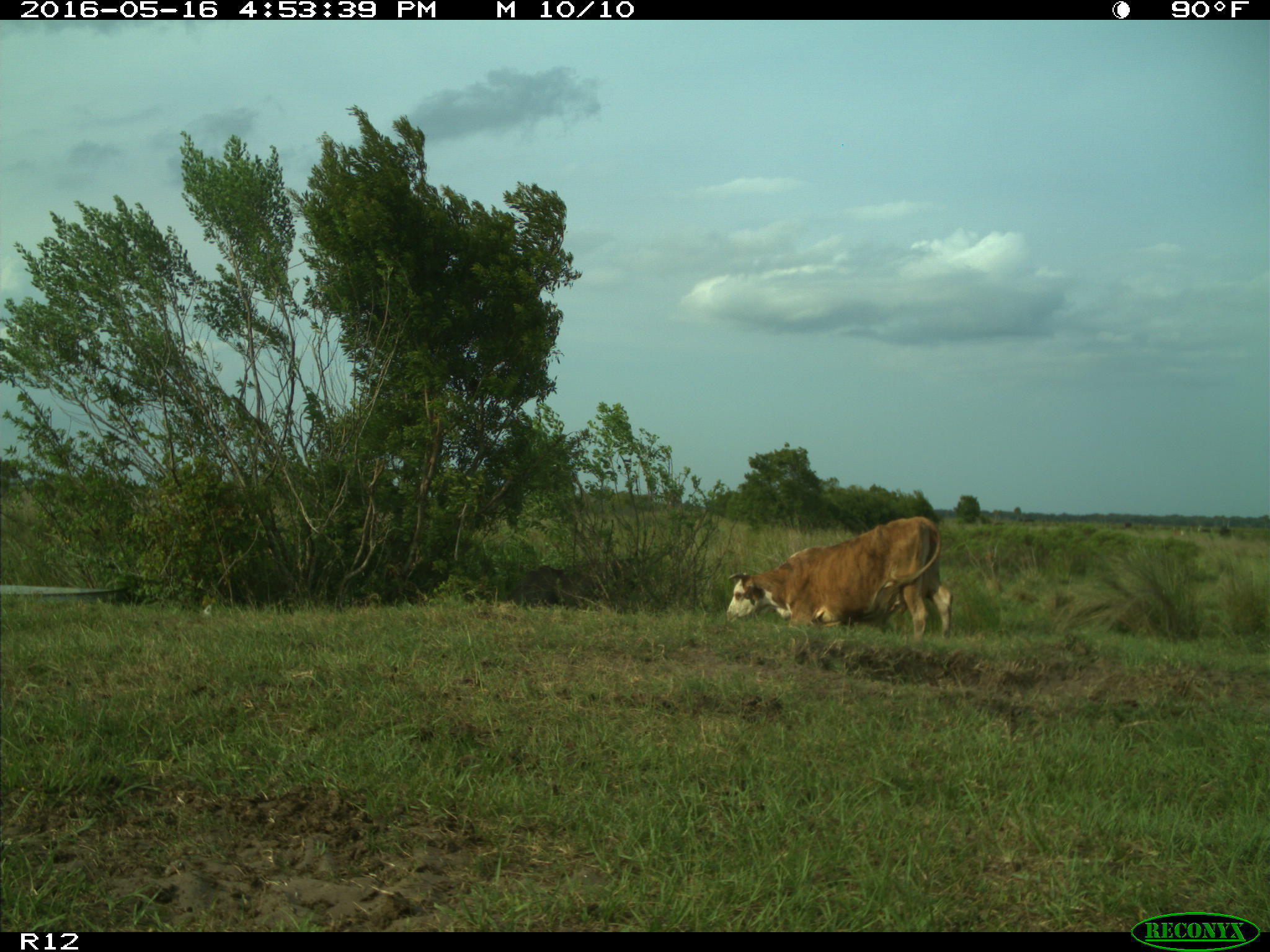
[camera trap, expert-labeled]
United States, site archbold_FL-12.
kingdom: Animalia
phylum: Chordata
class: Mammalia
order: Artiodactyla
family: Bovidae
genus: Bos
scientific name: Bos taurus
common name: domestic cow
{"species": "Bos taurus (domestic cow)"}